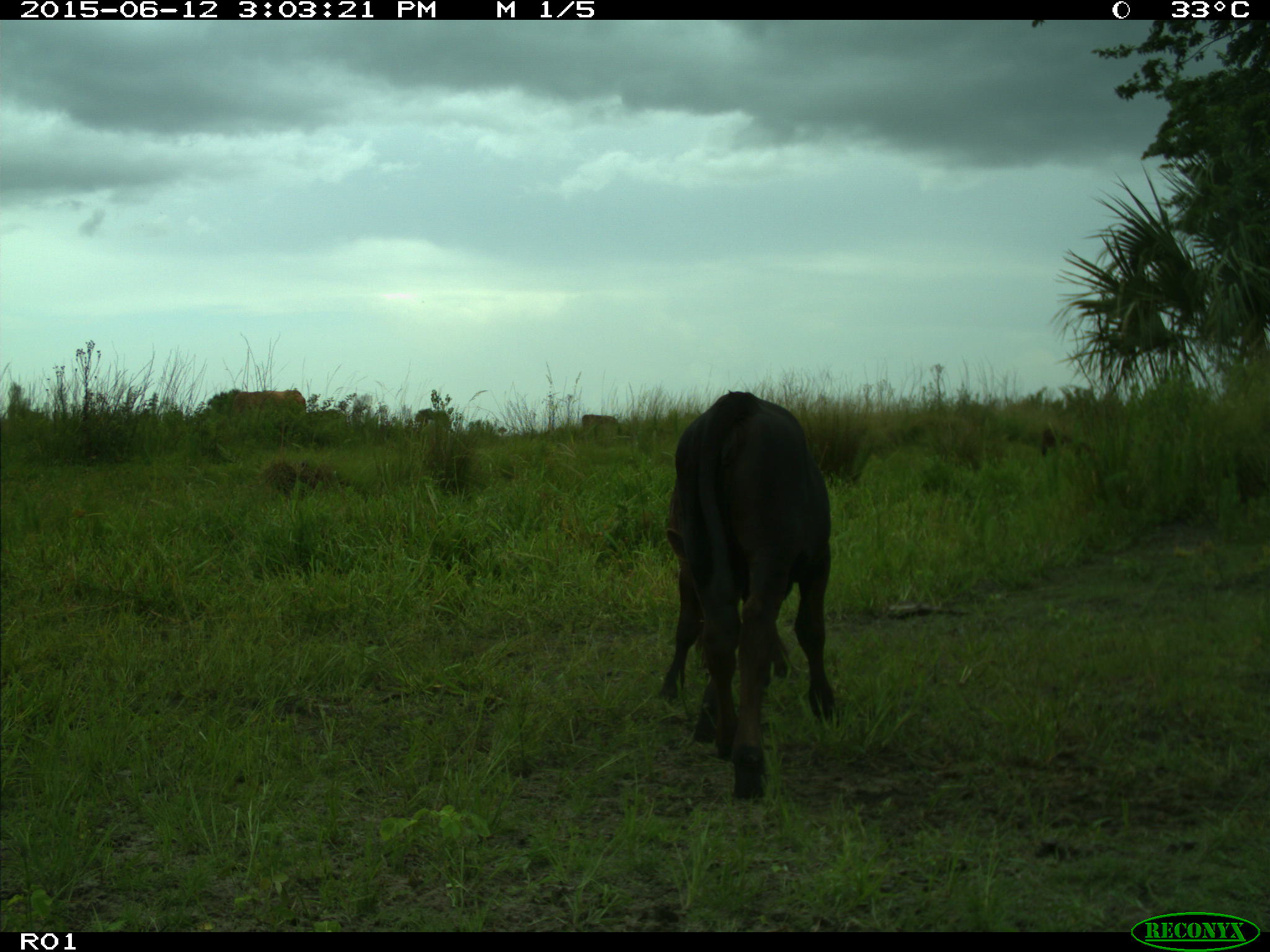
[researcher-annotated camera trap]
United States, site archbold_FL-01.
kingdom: Animalia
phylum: Chordata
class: Mammalia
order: Artiodactyla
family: Bovidae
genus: Bos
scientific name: Bos taurus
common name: domestic cow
Bos taurus (domestic cow).